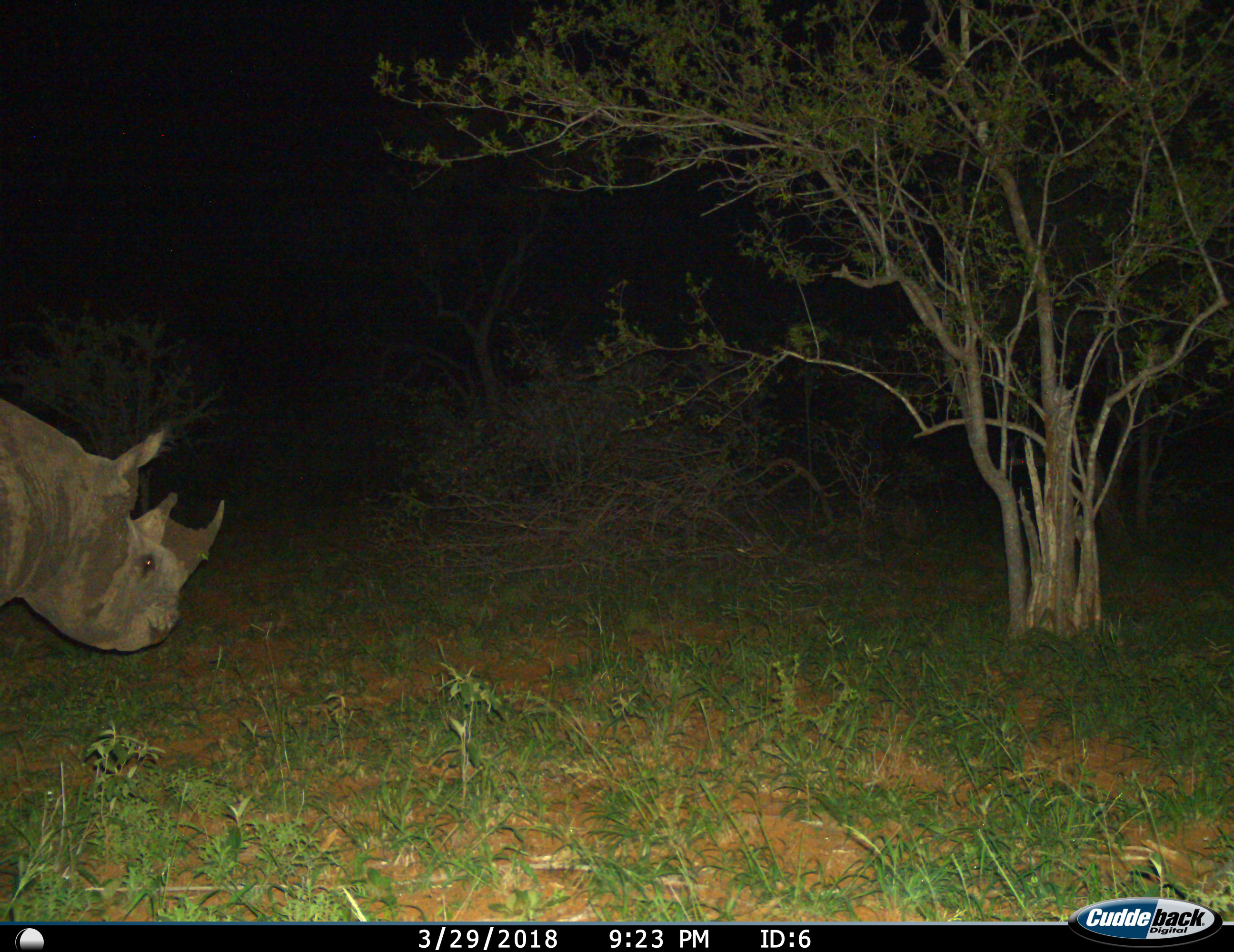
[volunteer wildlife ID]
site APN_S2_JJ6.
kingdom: Animalia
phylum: Chordata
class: Mammalia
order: Perissodactyla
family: Rhinocerotidae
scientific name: Rhinocerotidae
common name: unknown rhinoceros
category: rhinocerosunknown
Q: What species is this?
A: Rhinocerosunknown (unknown rhinoceros) (Rhinocerotidae).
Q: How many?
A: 1.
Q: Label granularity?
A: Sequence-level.